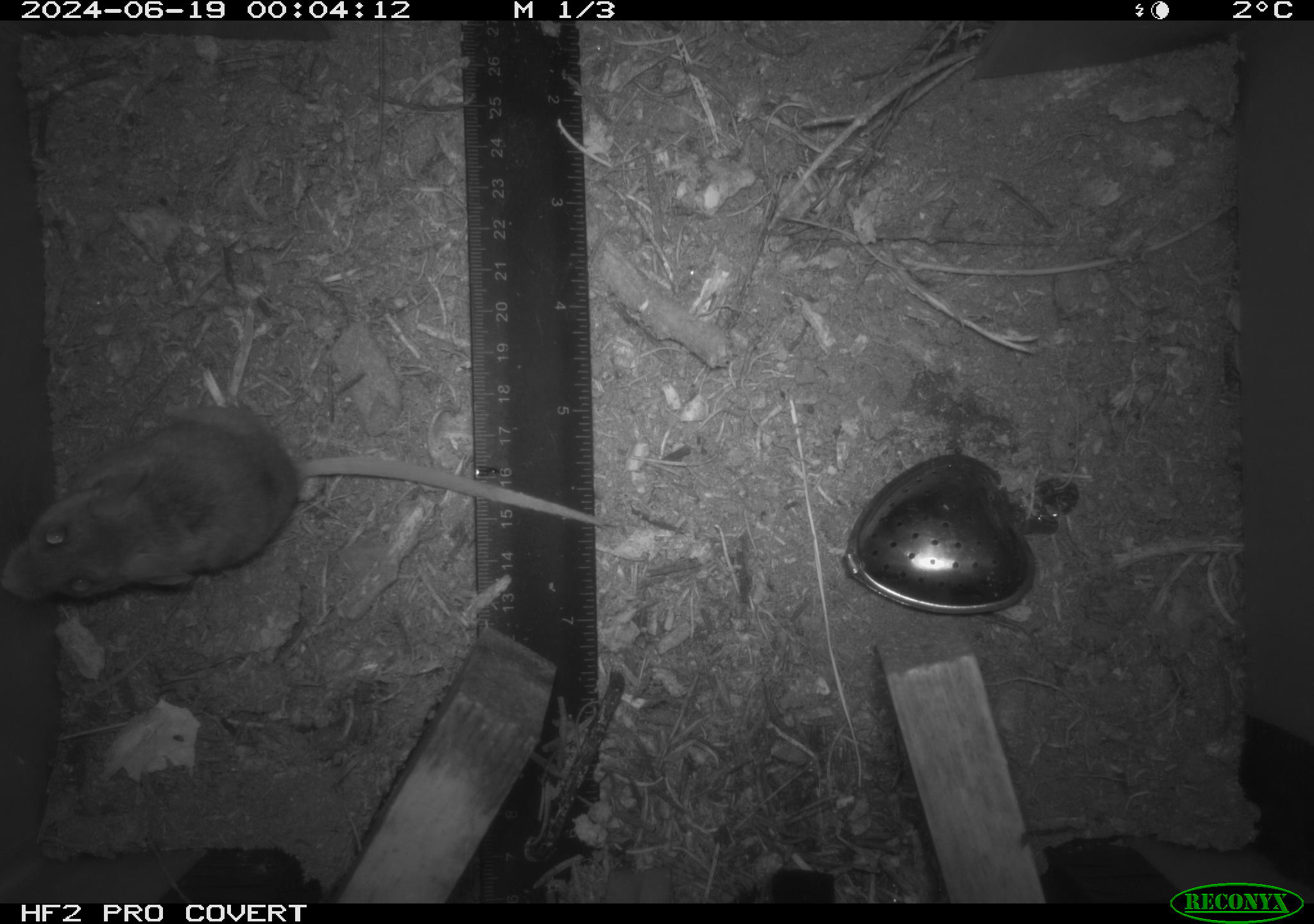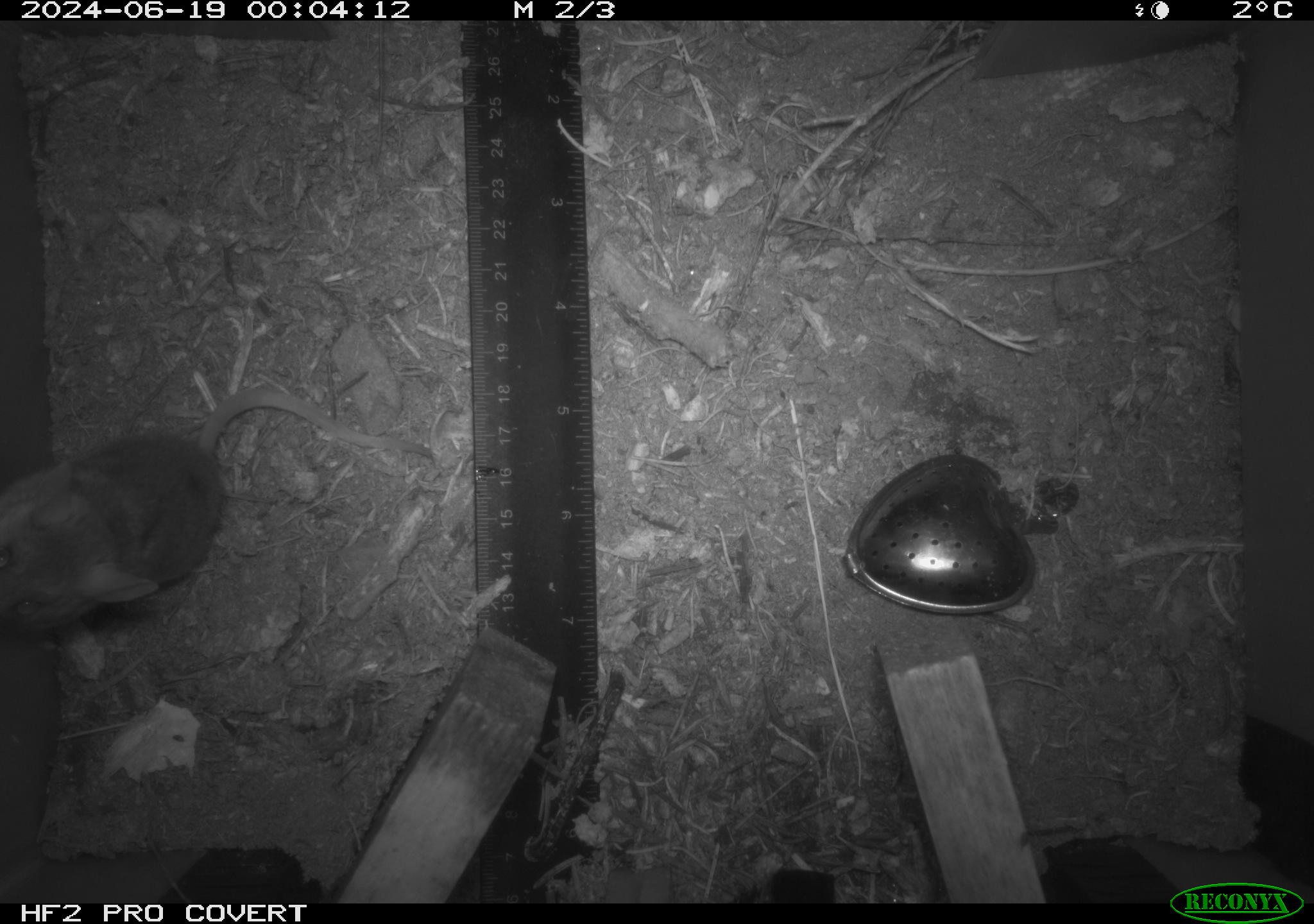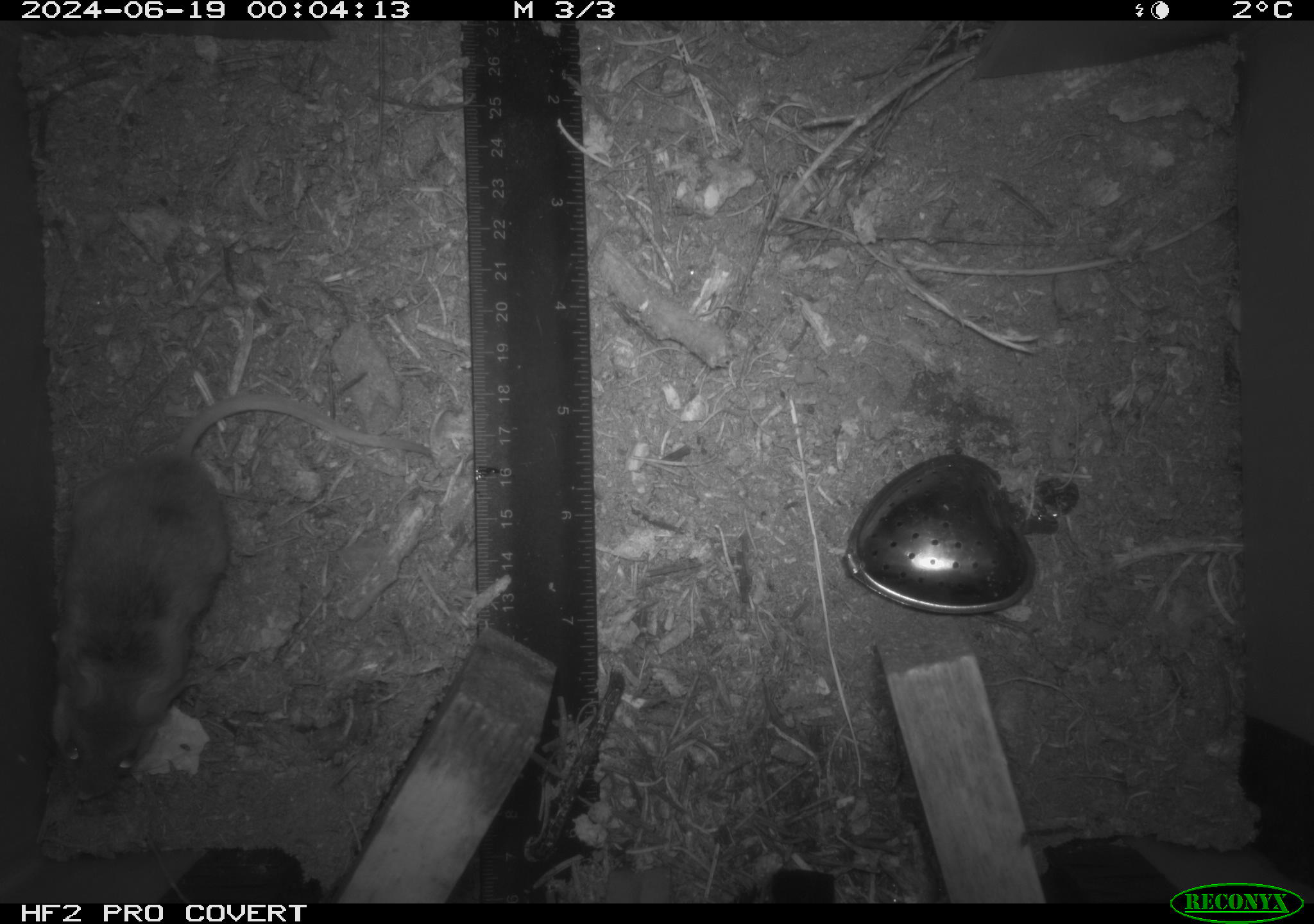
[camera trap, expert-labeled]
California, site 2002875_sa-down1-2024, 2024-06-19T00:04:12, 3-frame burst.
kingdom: Animalia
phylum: Chordata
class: Mammalia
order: Rodentia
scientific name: Rodentia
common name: rodent